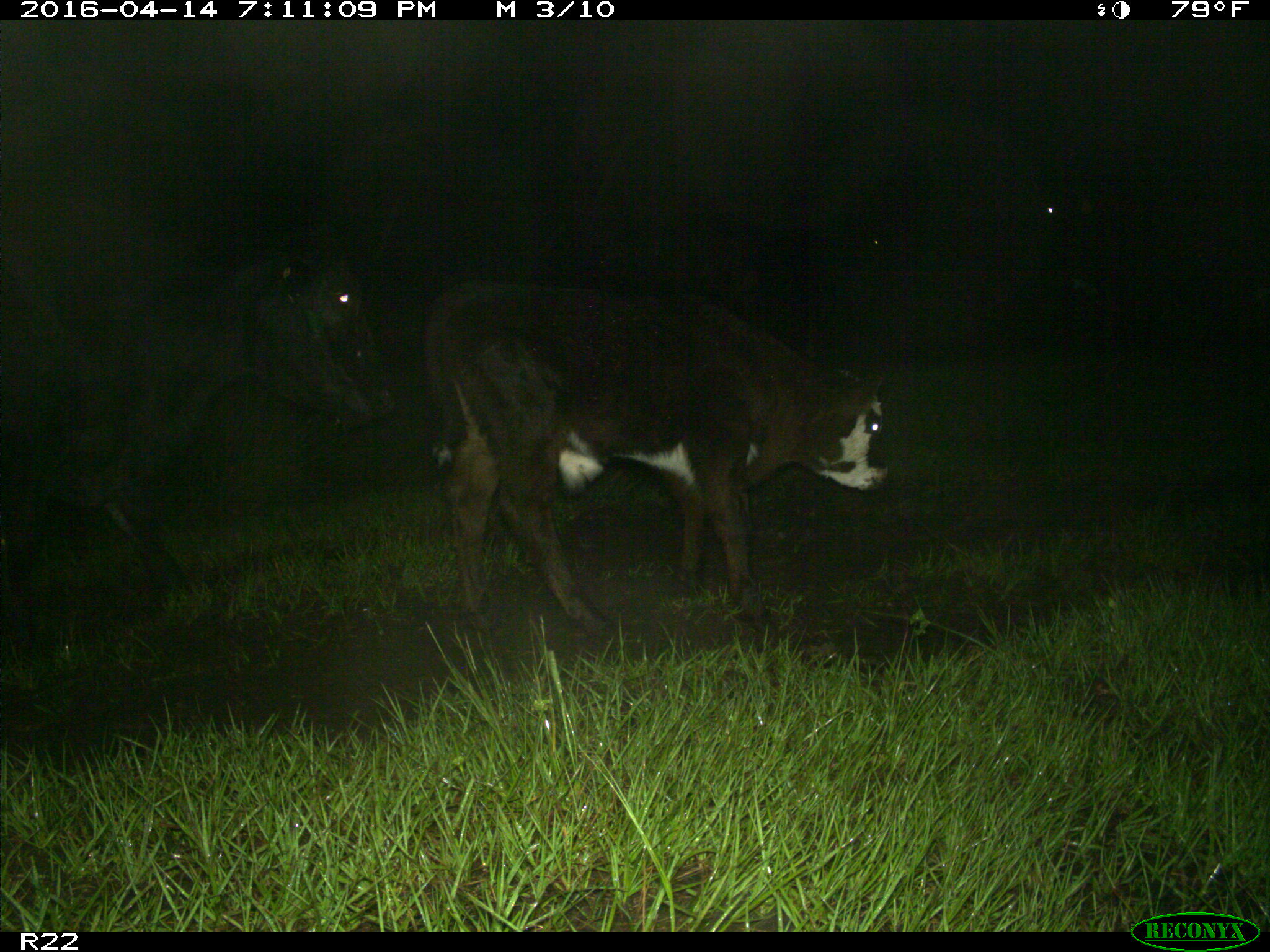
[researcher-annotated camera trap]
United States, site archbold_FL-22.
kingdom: Animalia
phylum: Chordata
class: Mammalia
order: Artiodactyla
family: Bovidae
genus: Bos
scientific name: Bos taurus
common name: domestic cow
Bos taurus (domestic cow).